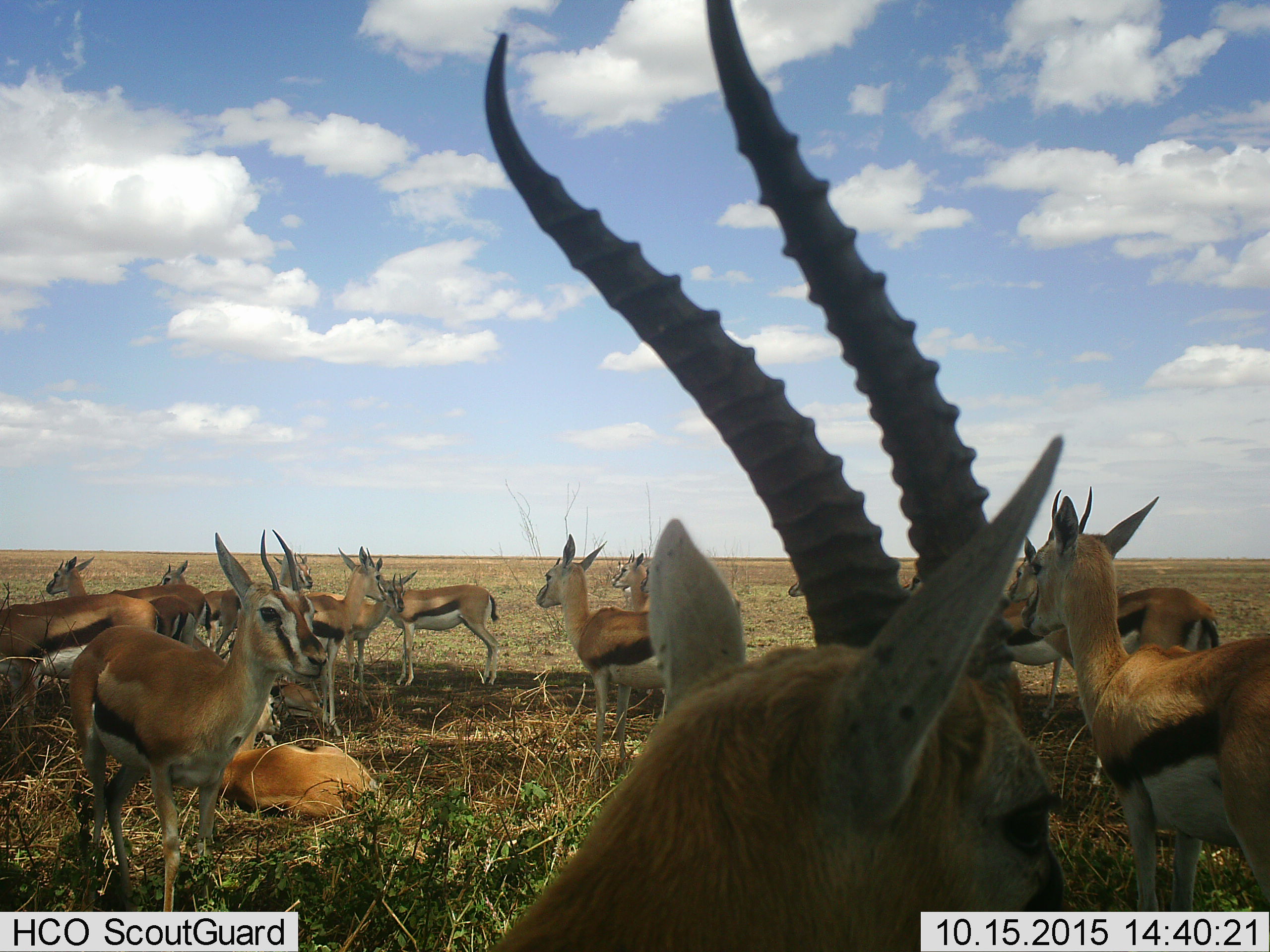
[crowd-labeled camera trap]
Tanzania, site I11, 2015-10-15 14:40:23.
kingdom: Animalia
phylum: Chordata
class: Mammalia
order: Artiodactyla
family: Bovidae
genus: Eudorcas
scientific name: Eudorcas thomsonii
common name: thomson's gazelle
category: gazellethomsons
Gazellethomsons (thomson's gazelle) (Eudorcas thomsonii), count 11-50. Behavior (volunteer vote fractions): standing 75%, resting 75%, moving 25%, interacting 0%. Young present (vote fraction): 25%. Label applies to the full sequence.